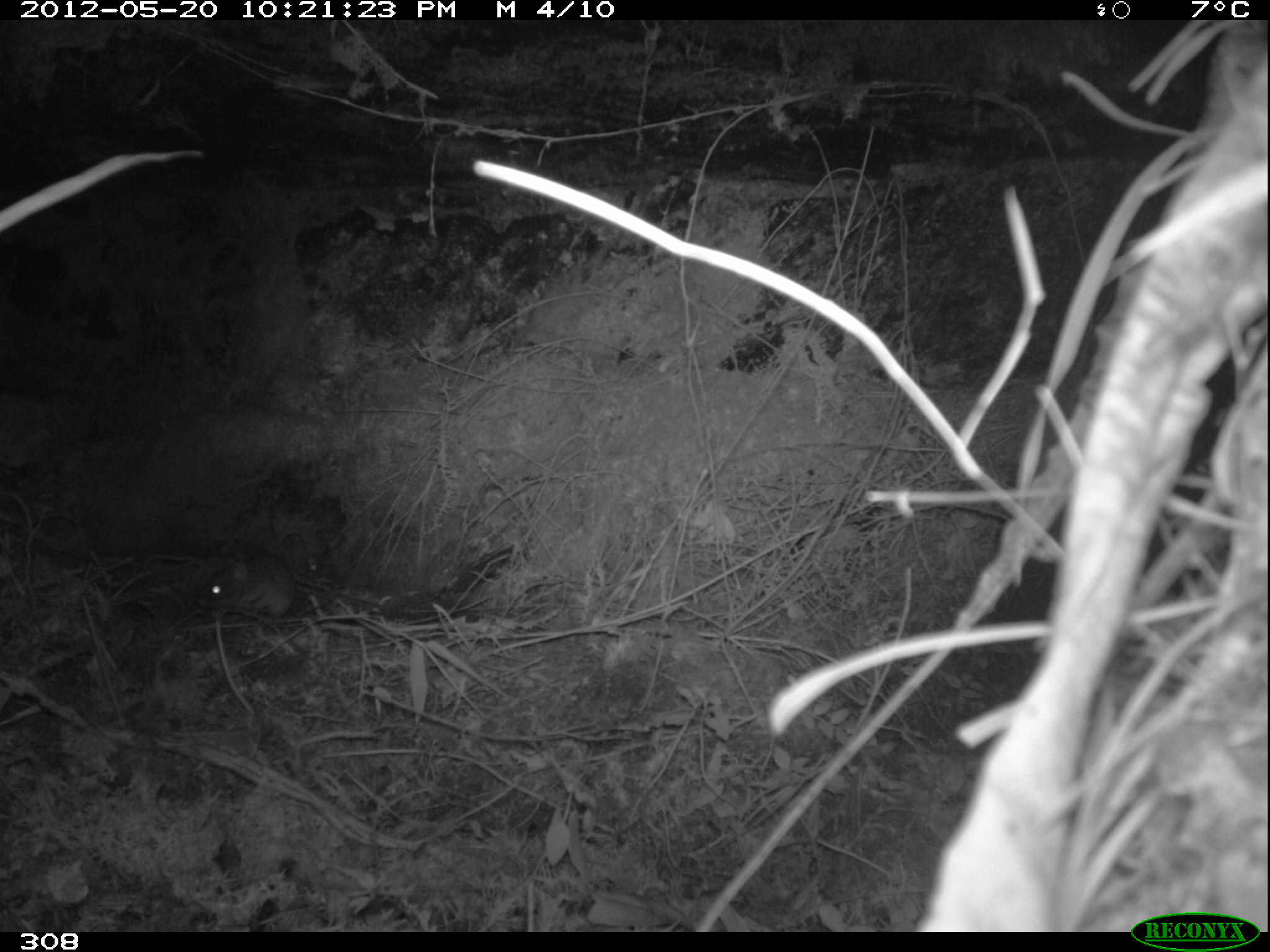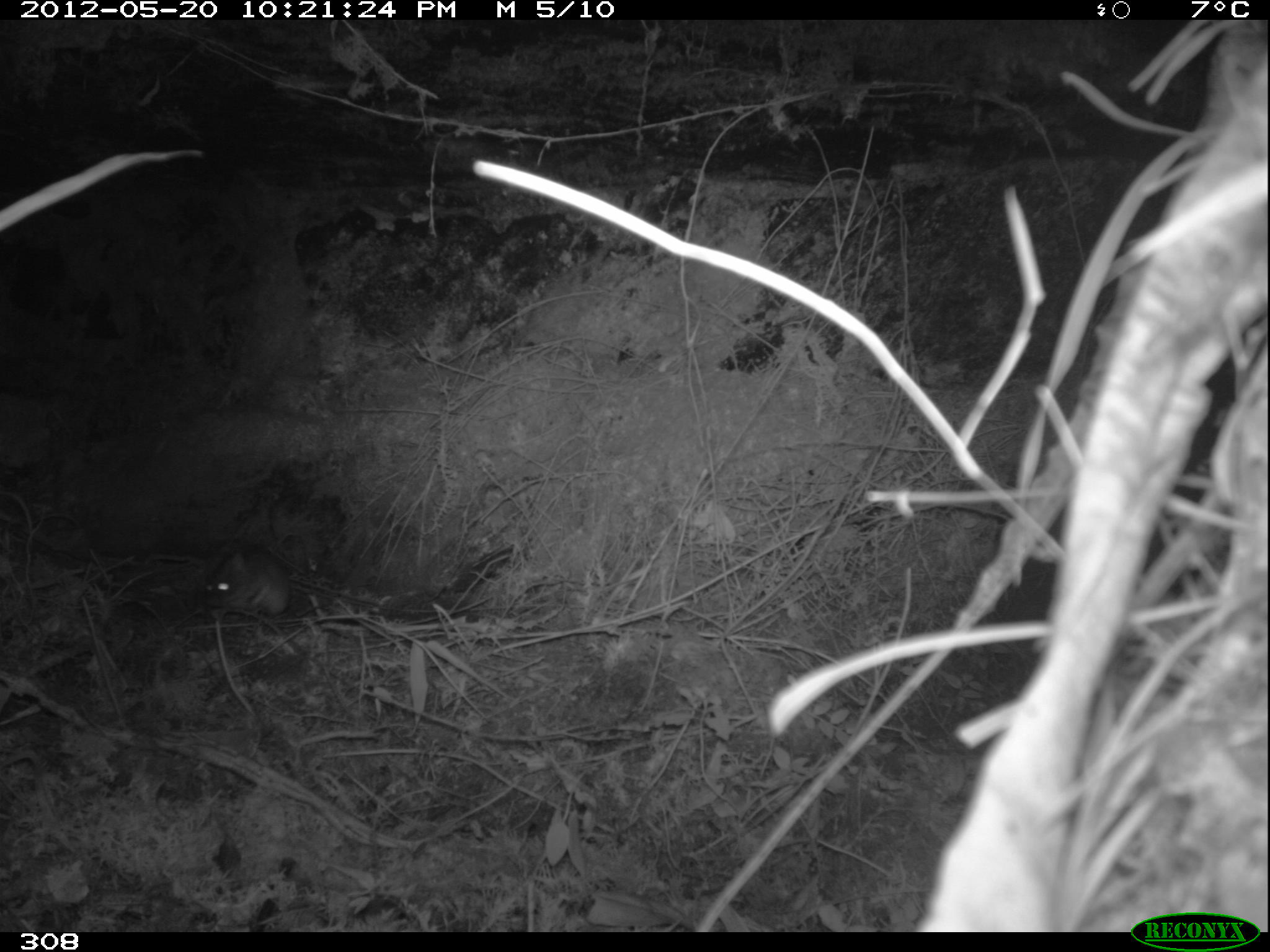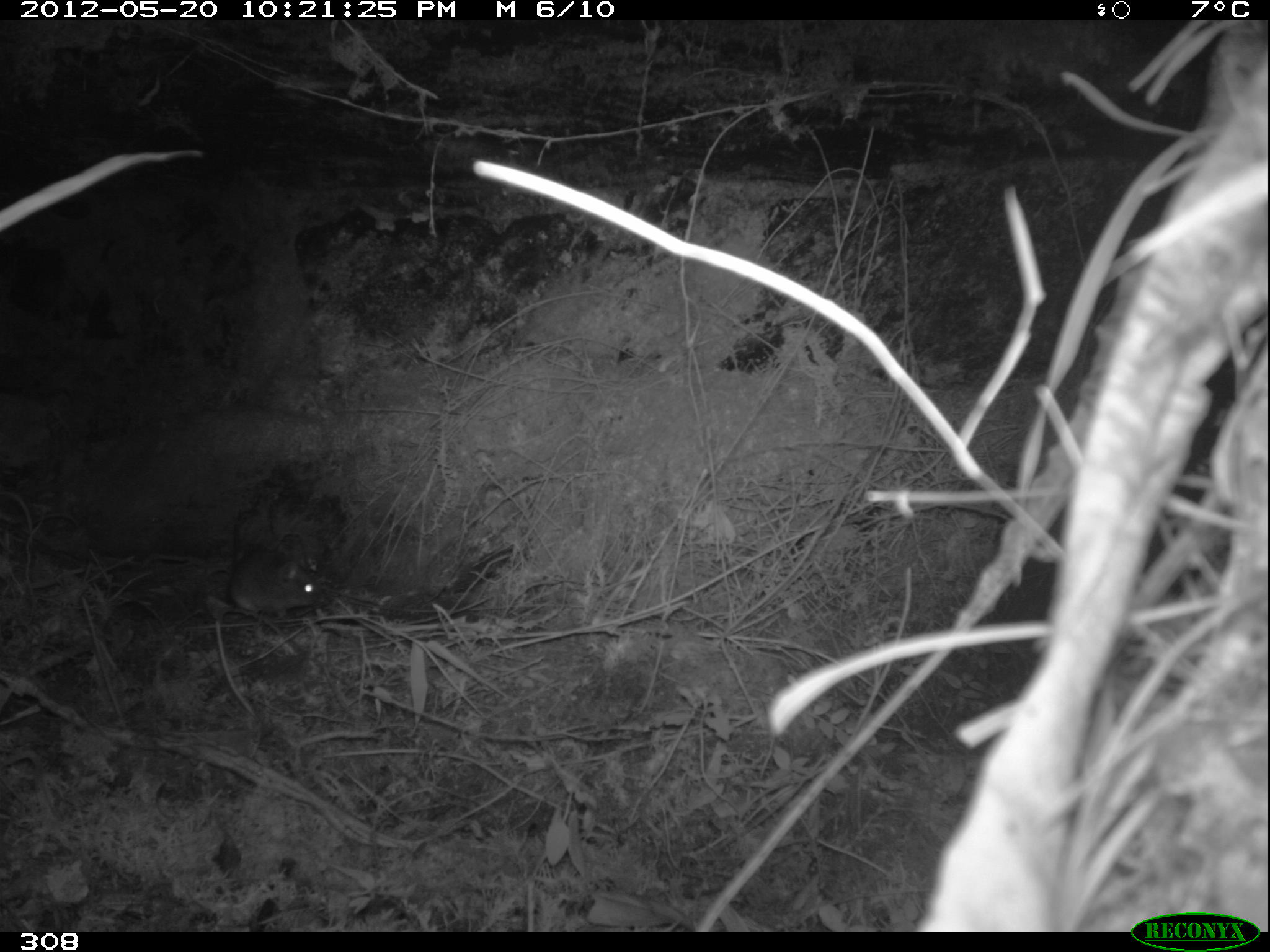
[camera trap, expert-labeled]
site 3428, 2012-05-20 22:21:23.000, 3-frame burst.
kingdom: Animalia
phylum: Chordata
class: Mammalia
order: Rodentia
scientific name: Rodentia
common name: rodents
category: unknown rodent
Unknown rodent (rodents) (Rodentia).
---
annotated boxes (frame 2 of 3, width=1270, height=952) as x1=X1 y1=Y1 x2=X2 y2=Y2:
unknown rodent: x1=204 y1=550 x2=291 y2=617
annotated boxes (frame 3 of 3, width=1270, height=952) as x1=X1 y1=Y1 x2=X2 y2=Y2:
unknown rodent: x1=230 y1=546 x2=320 y2=616